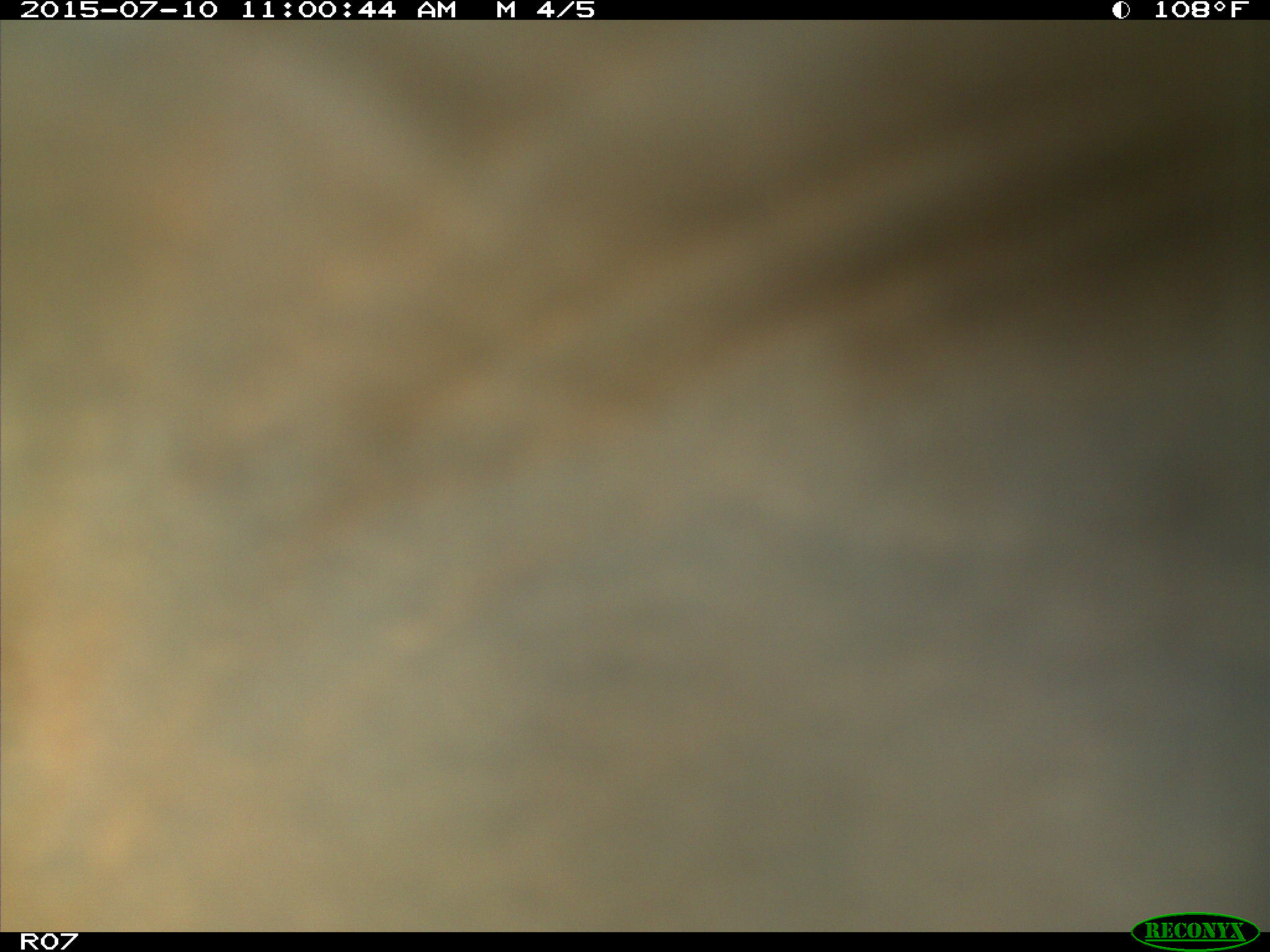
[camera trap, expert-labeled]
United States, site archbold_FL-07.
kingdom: Animalia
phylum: Chordata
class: Mammalia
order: Artiodactyla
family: Bovidae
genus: Bos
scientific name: Bos taurus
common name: domestic cow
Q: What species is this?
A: Bos taurus (domestic cow).